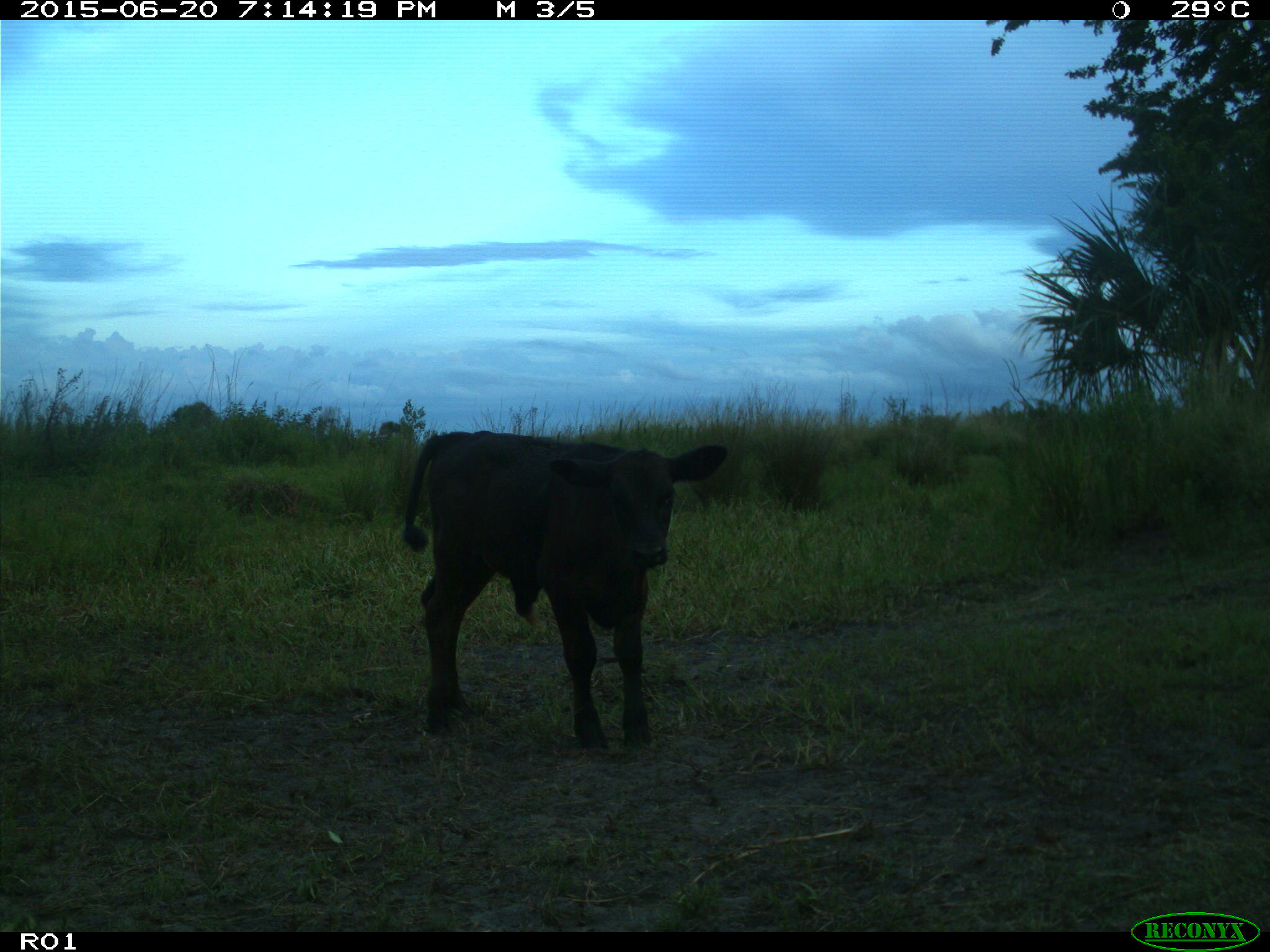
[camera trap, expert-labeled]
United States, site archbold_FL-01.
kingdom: Animalia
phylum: Chordata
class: Mammalia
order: Artiodactyla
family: Bovidae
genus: Bos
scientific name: Bos taurus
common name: domestic cow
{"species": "Bos taurus (domestic cow)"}